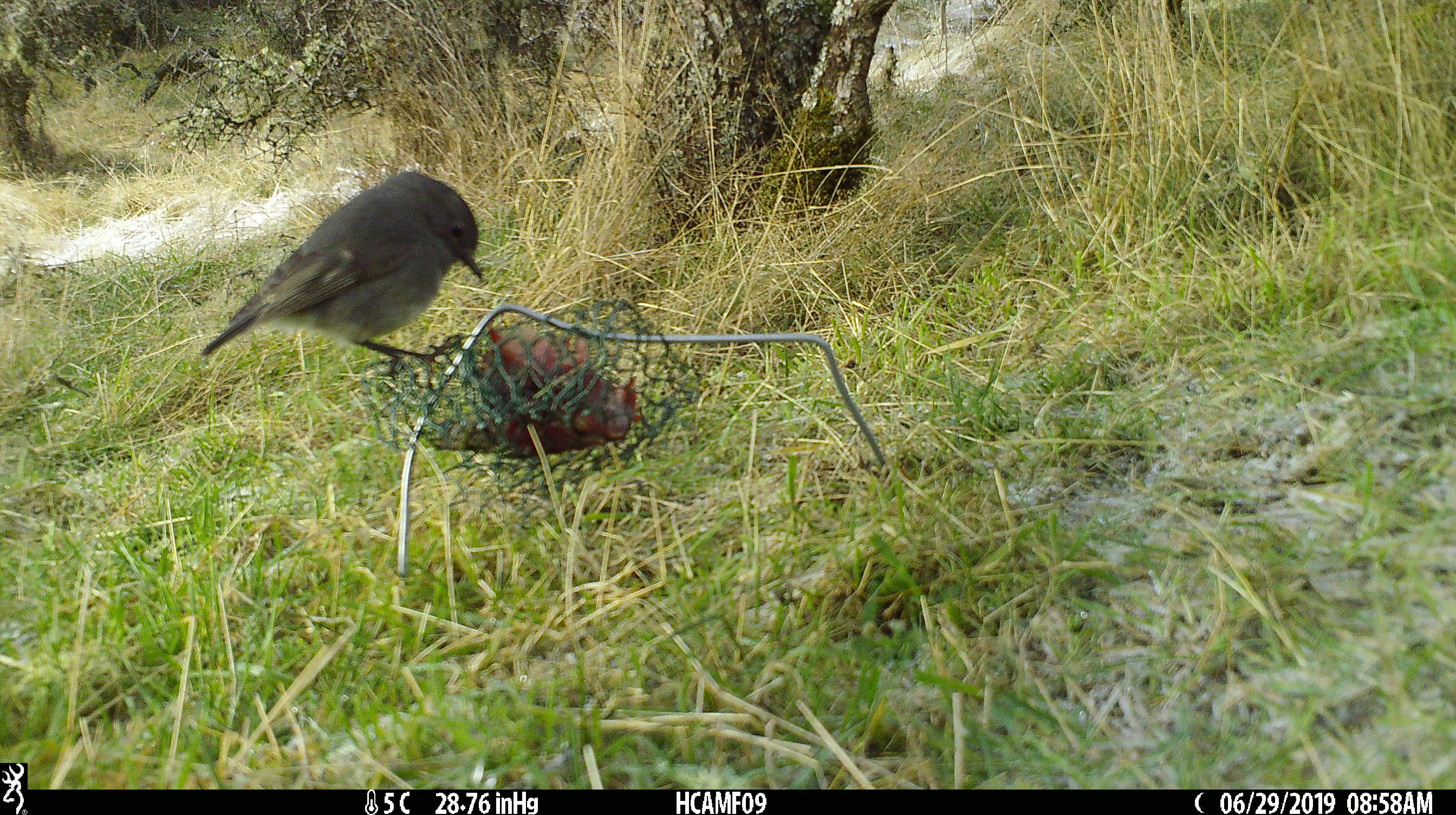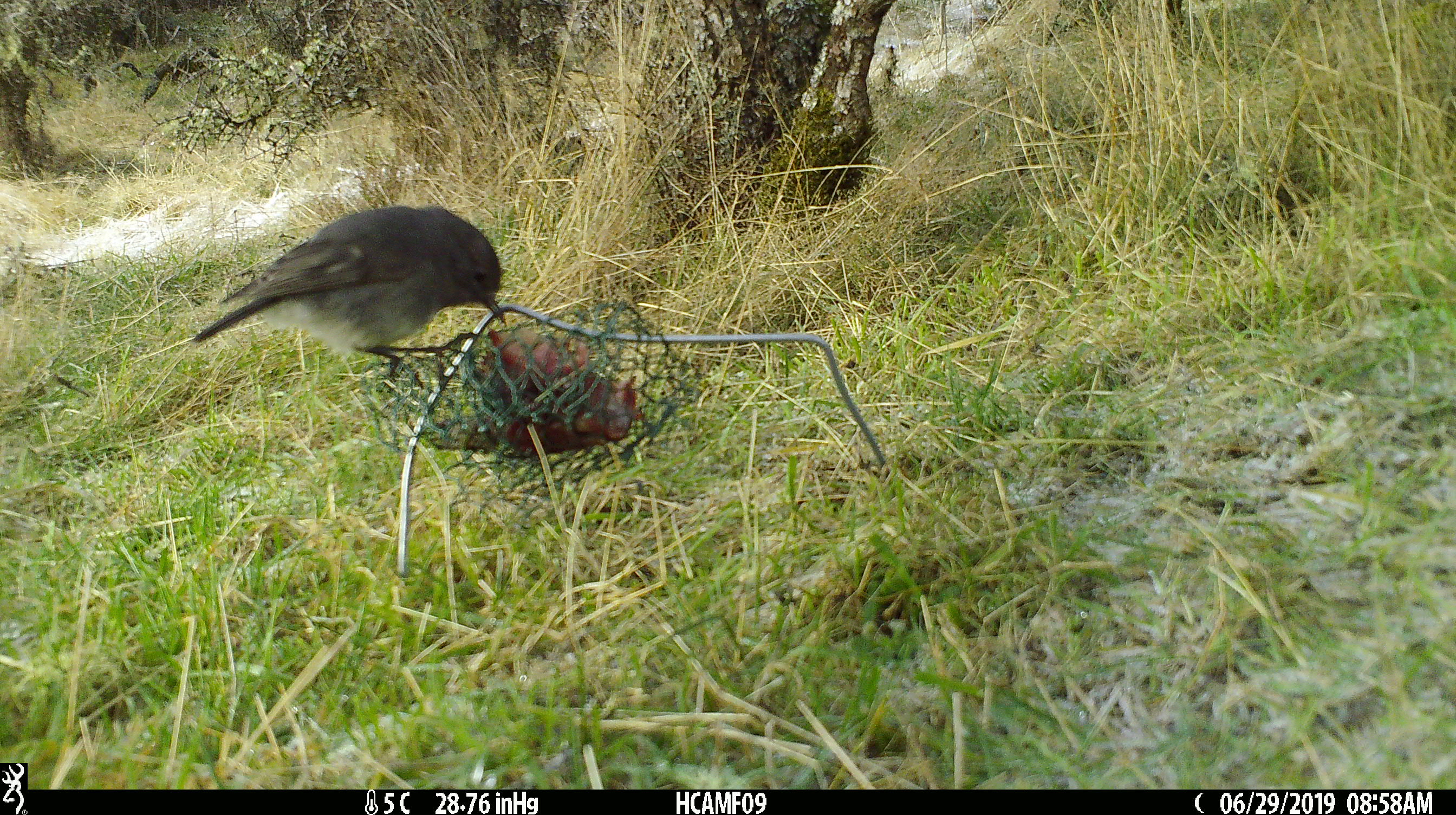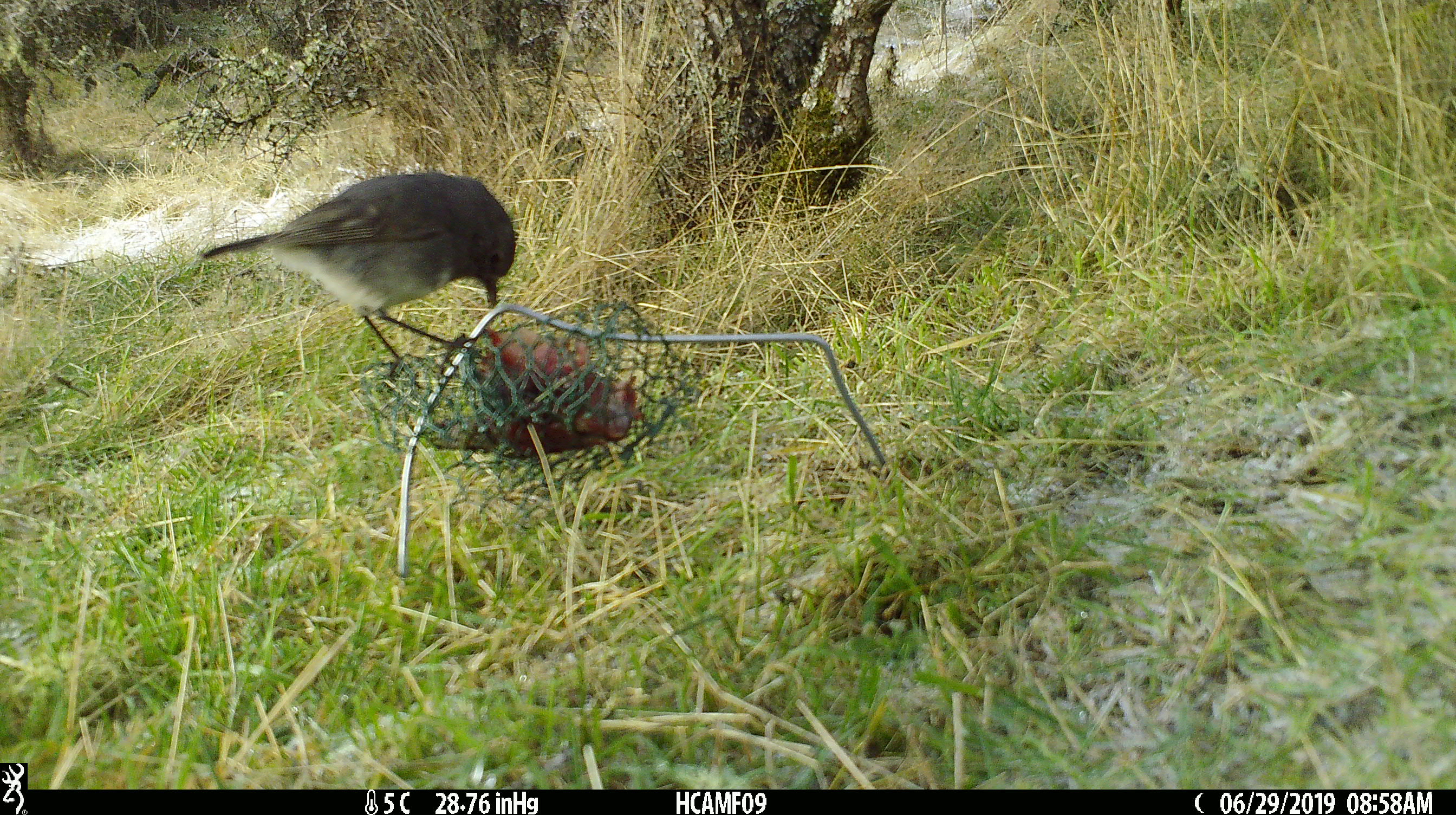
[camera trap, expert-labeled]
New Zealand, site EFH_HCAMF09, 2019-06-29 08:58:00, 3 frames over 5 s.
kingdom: Animalia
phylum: Chordata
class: Aves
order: Passeriformes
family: Petroicidae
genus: Petroica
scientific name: Petroica australis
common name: new zealand robin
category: robin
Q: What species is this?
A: Robin (new zealand robin) (Petroica australis).